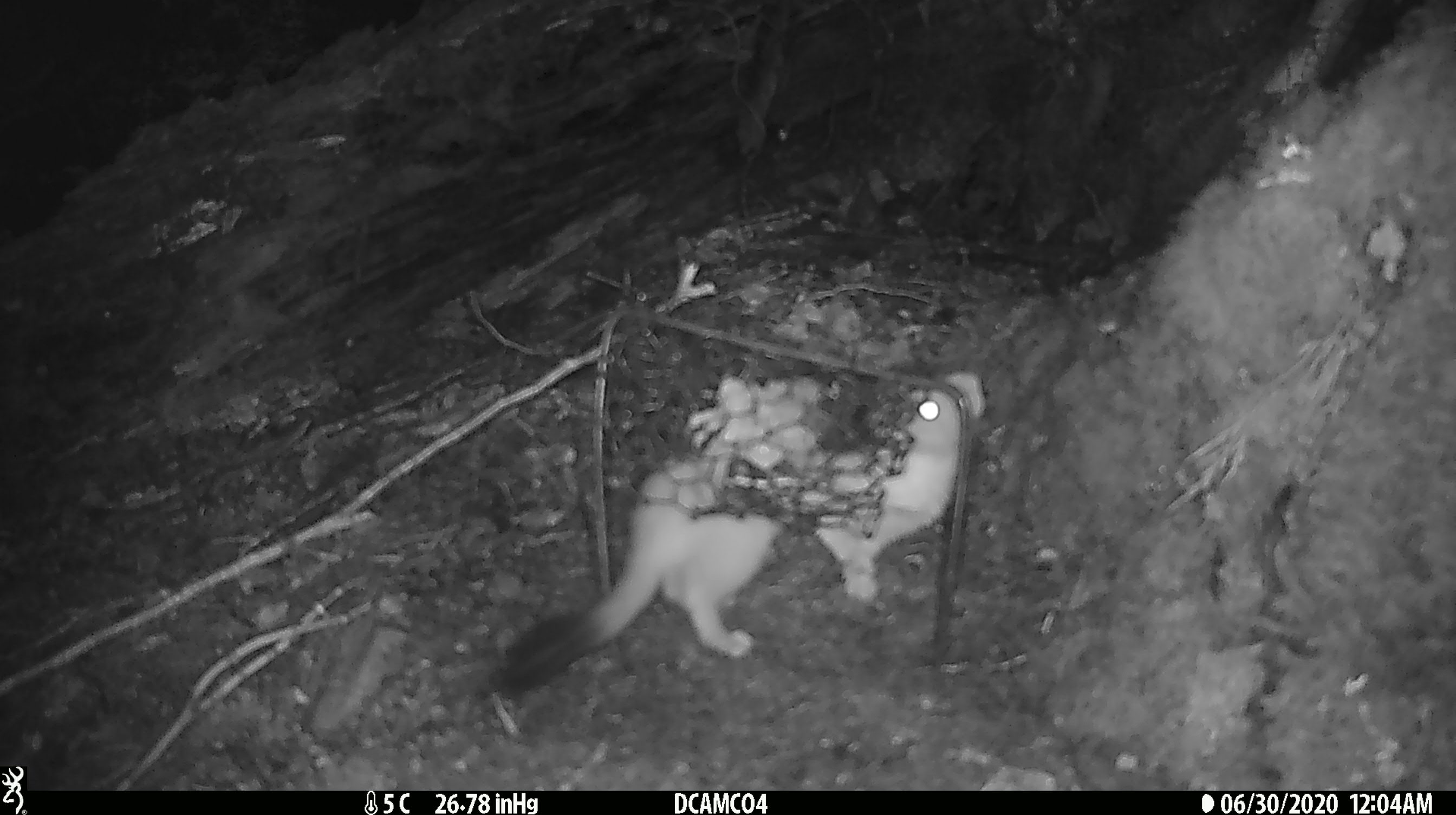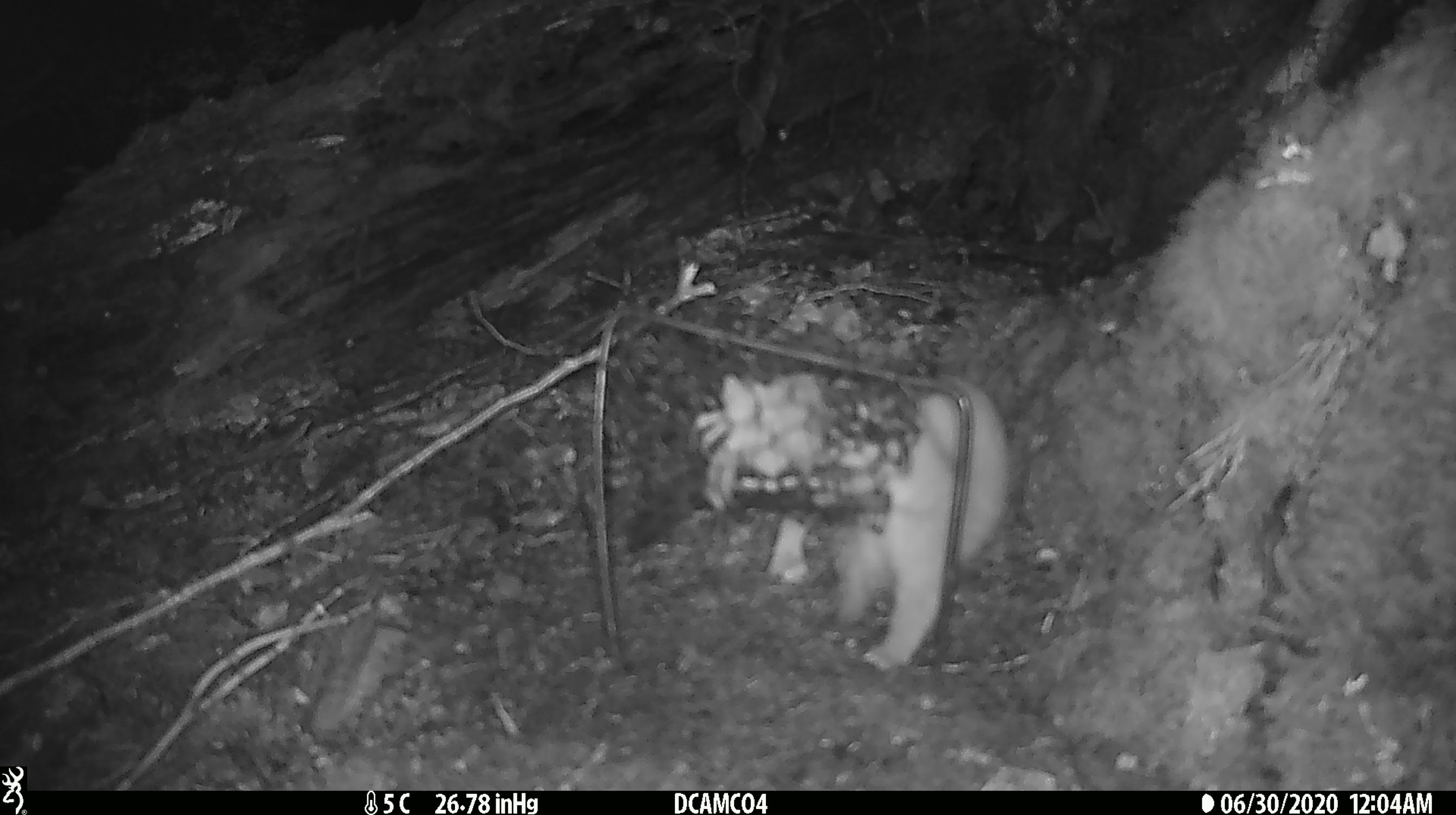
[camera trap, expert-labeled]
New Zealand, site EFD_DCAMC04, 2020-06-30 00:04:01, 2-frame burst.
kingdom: Animalia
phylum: Chordata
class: Mammalia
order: Carnivora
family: Mustelidae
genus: Mustela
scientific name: Mustela erminea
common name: stoat